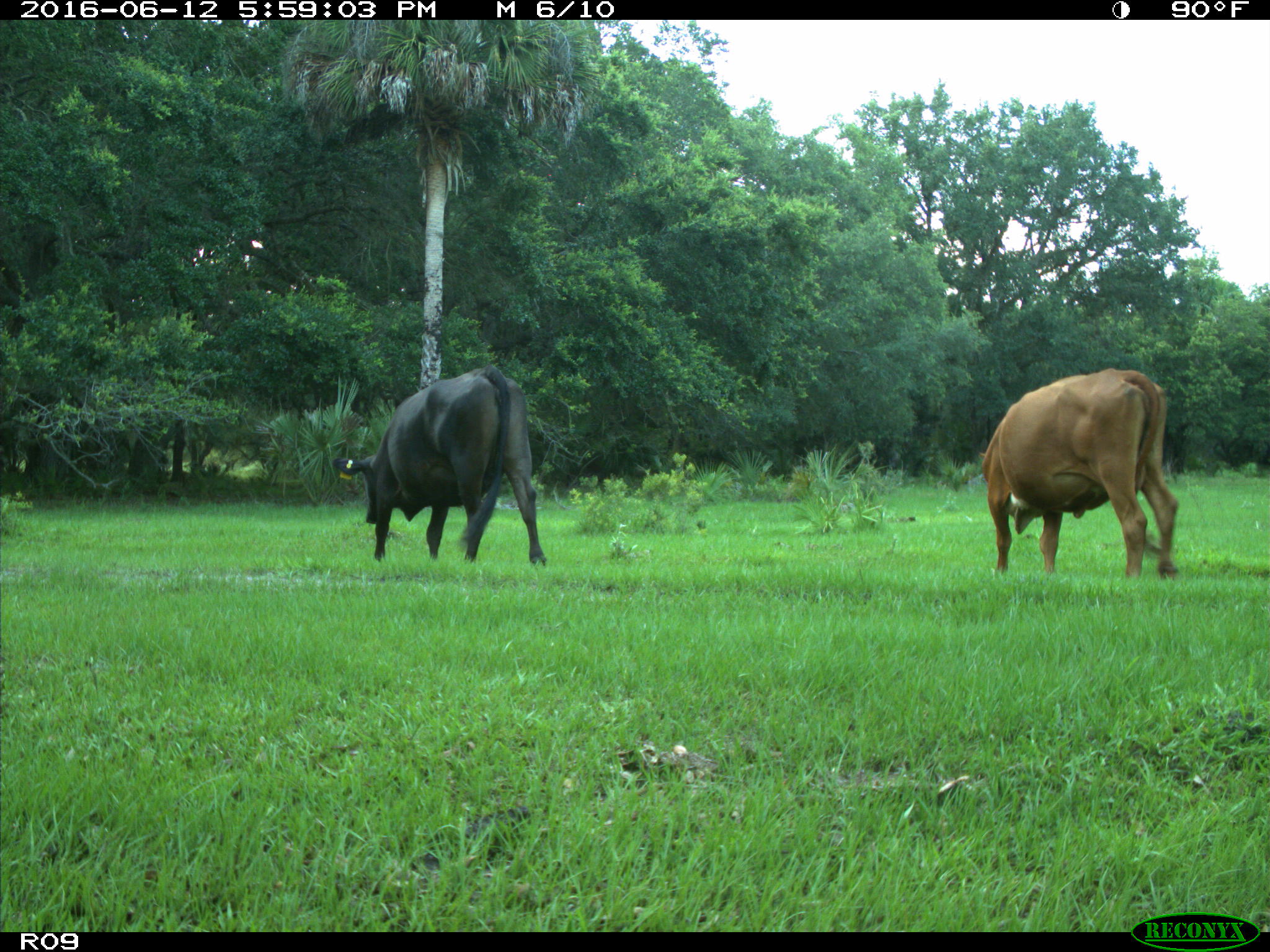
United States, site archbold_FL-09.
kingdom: Animalia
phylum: Chordata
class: Mammalia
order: Artiodactyla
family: Bovidae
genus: Bos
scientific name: Bos taurus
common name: domestic cow